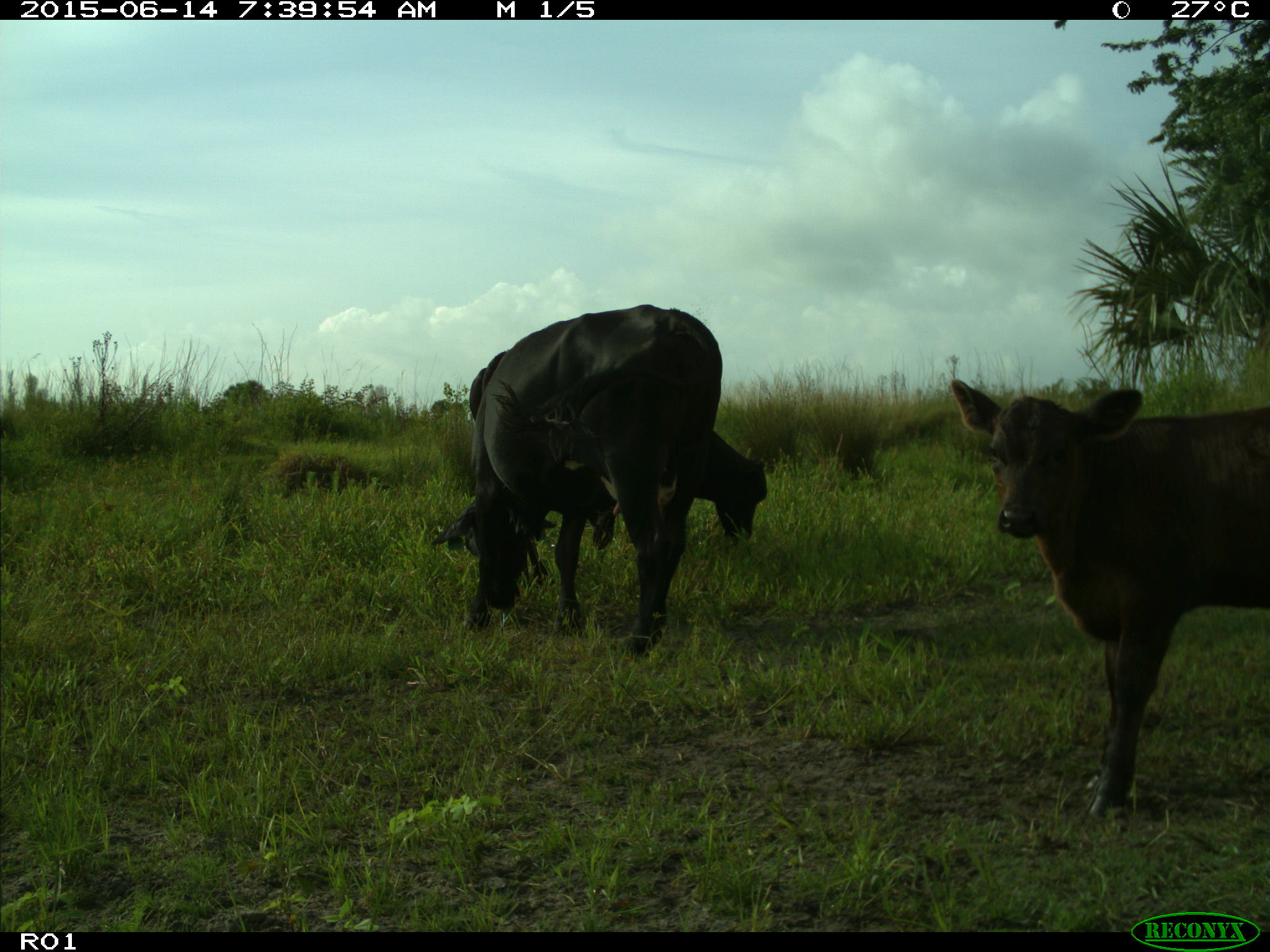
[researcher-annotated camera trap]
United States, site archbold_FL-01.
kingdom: Animalia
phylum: Chordata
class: Mammalia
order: Artiodactyla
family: Bovidae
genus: Bos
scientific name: Bos taurus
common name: domestic cow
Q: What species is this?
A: Bos taurus (domestic cow).